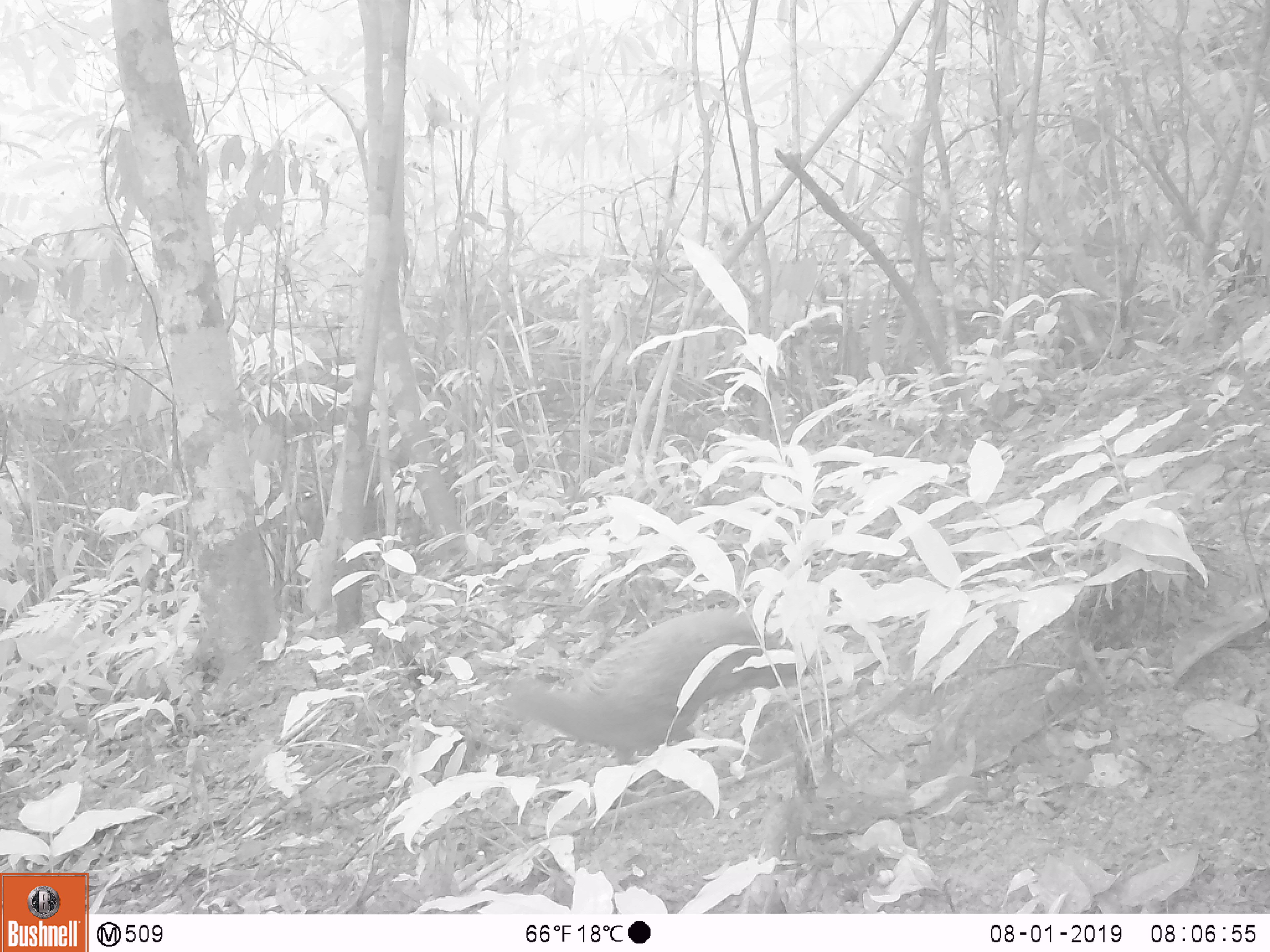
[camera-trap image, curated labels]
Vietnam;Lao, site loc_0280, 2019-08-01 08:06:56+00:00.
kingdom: Animalia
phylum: Chordata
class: Aves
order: Galliformes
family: Phasianidae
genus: Polyplectron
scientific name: Polyplectron bicalcaratum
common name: gray peacock-pheasant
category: grey peacock pheasant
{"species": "grey peacock pheasant (gray peacock-pheasant) (Polyplectron bicalcaratum)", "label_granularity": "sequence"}